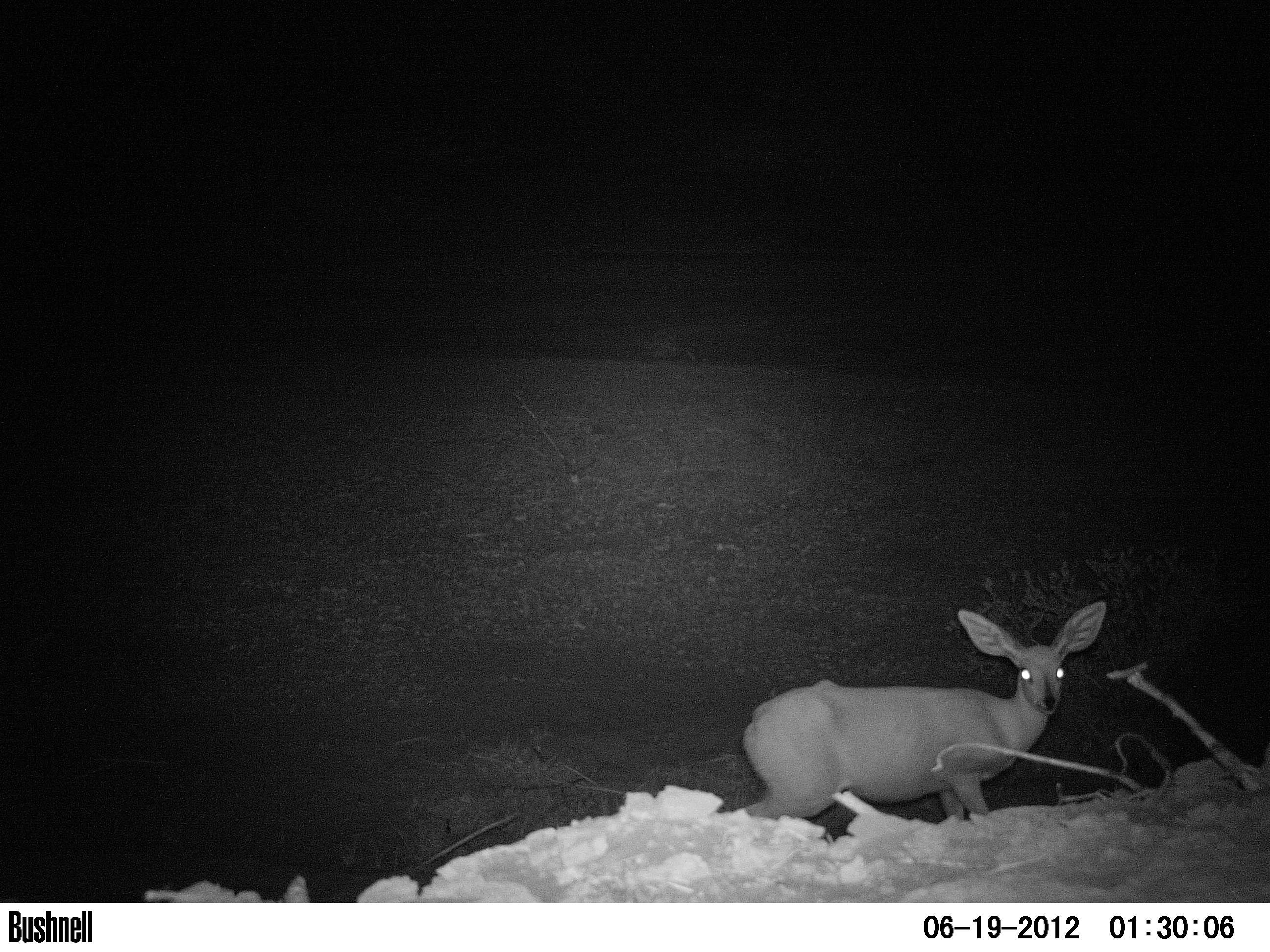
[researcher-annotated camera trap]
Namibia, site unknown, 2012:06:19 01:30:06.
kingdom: Animalia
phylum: Chordata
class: Mammalia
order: Artiodactyla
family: Bovidae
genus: Raphicerus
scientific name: Raphicerus campestris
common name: steenbok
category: raphiceros campestris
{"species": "raphiceros campestris (steenbok) (Raphicerus campestris)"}